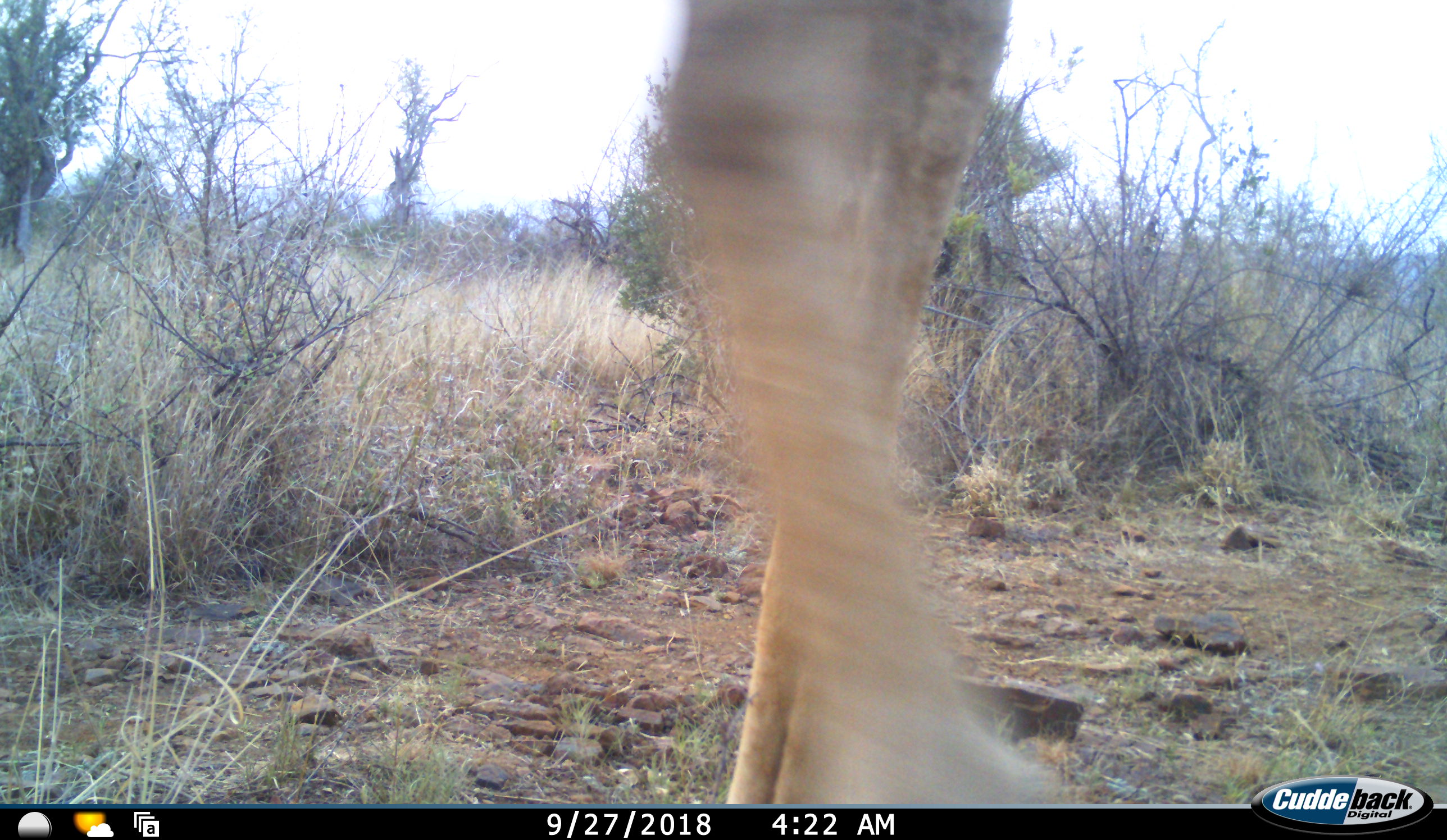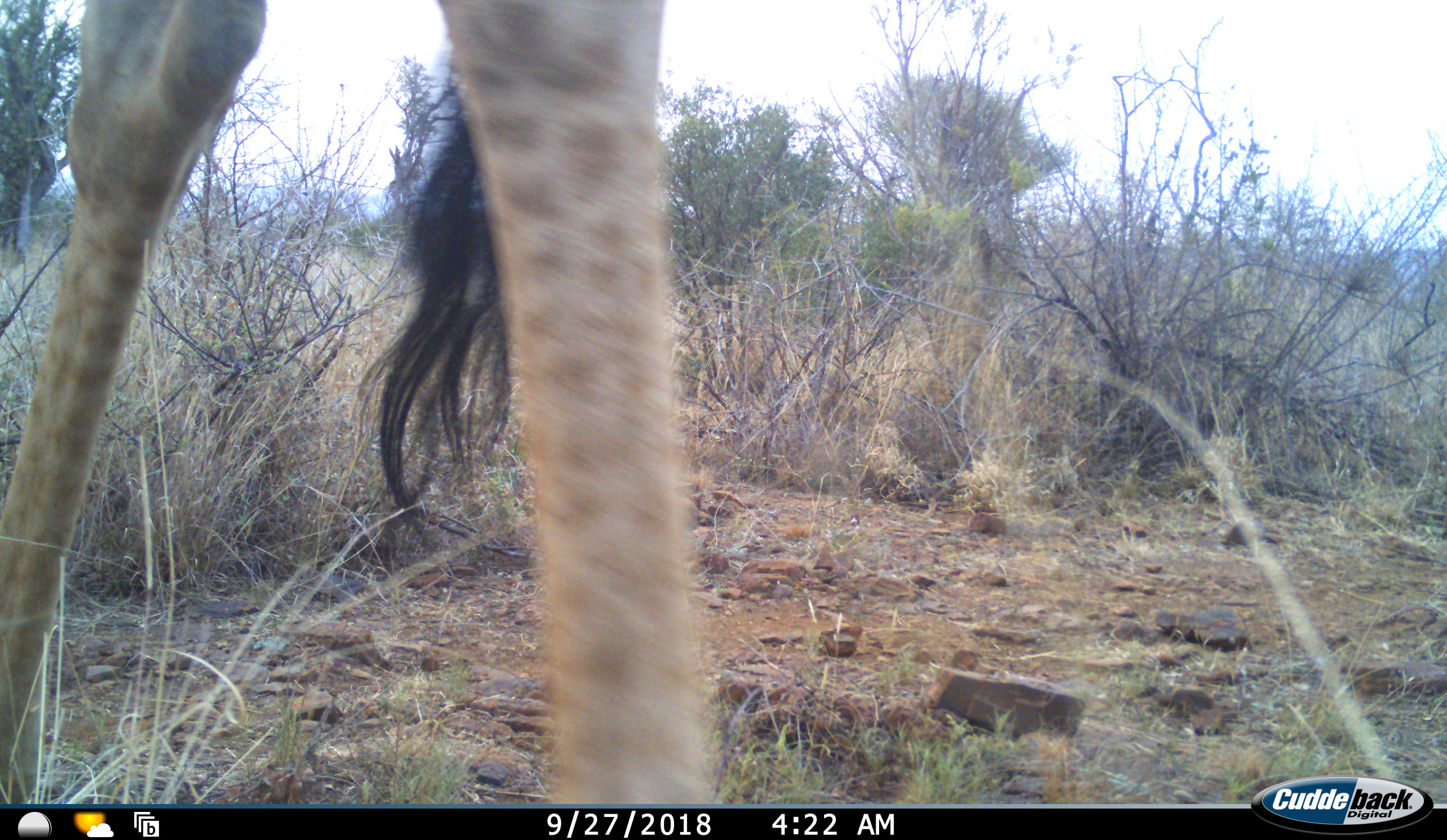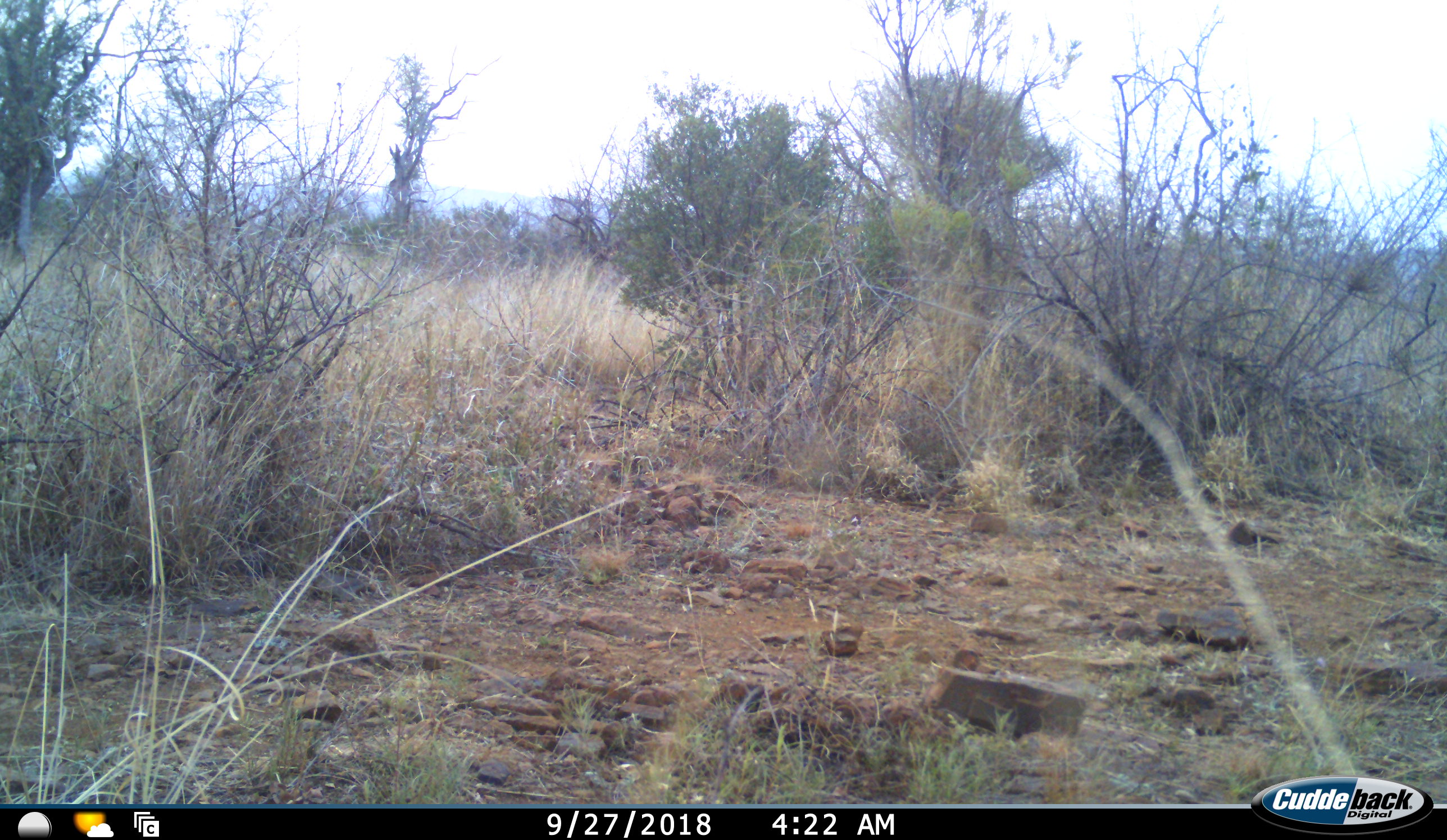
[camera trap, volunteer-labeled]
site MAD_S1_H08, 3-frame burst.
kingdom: Animalia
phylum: Chordata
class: Mammalia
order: Artiodactyla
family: Giraffidae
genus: Giraffa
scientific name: Giraffa camelopardalis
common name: giraffe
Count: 1.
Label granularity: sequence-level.